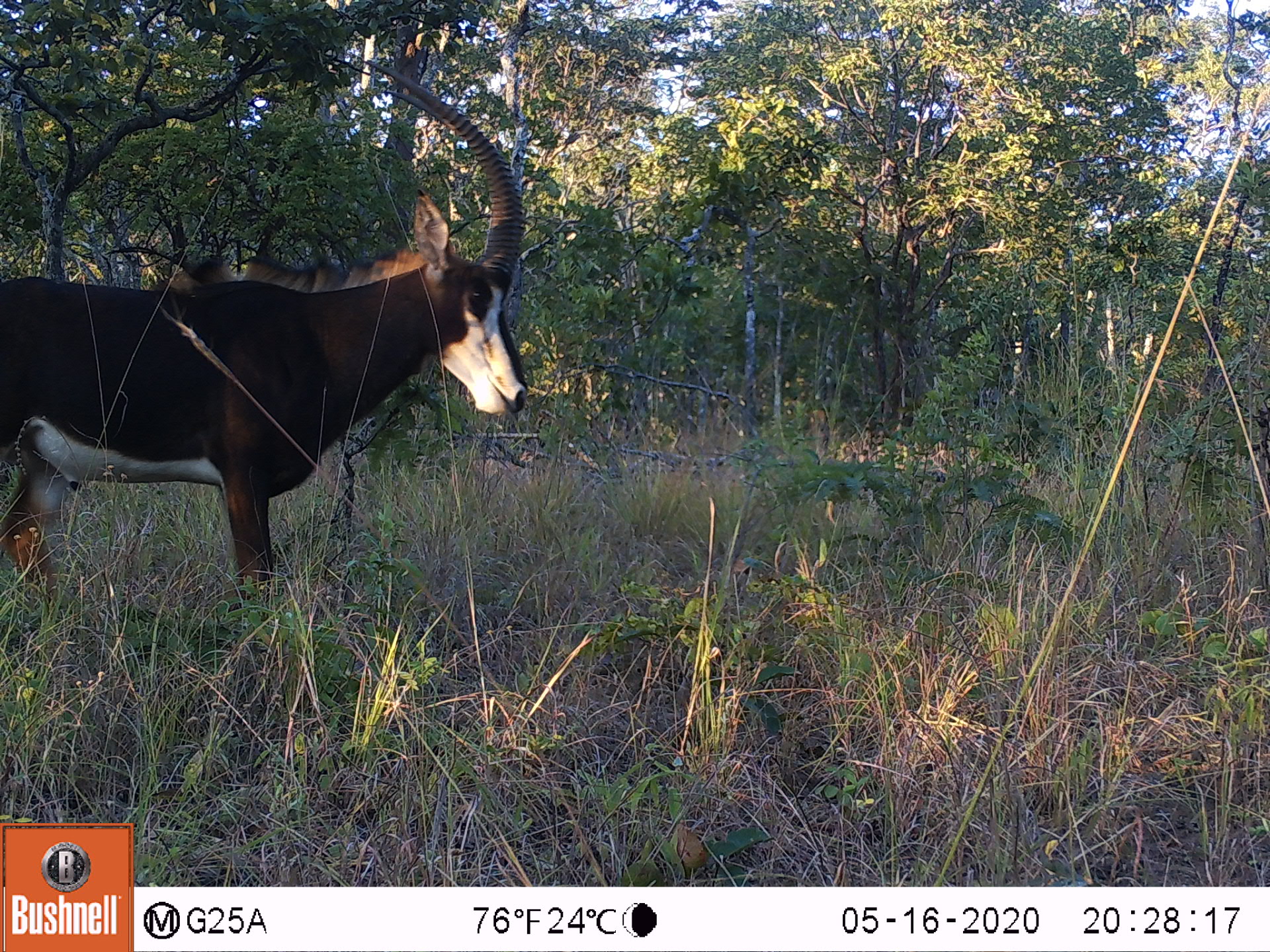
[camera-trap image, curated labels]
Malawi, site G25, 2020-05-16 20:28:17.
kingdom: Animalia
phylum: Chordata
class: Mammalia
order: Artiodactyla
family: Bovidae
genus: Hippotragus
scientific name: Hippotragus niger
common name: sable antelope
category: sable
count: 1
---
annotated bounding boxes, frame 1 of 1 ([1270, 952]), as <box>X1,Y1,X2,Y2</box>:
sable: <box>0,52,534,594</box>